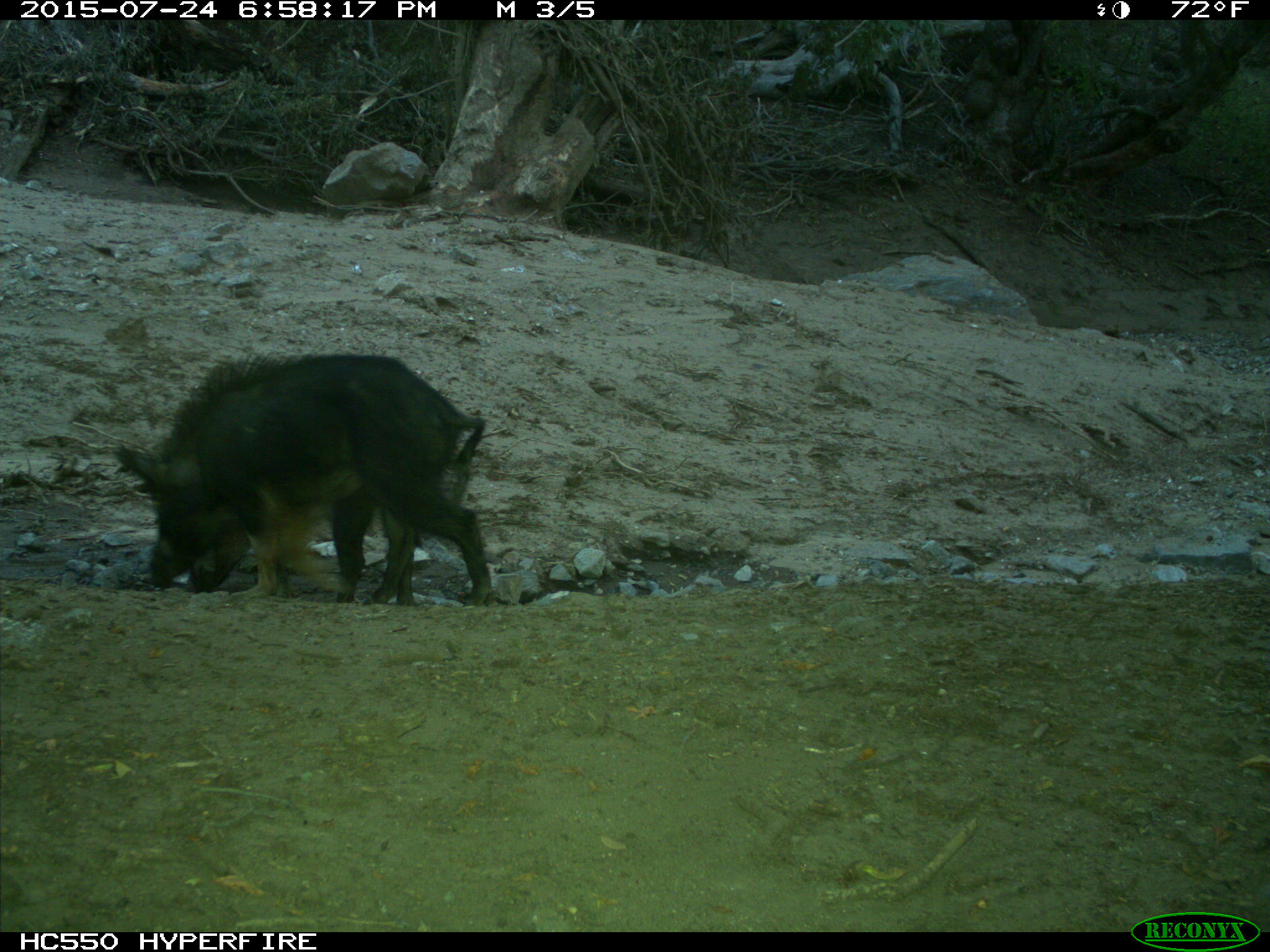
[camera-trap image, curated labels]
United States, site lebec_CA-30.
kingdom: Animalia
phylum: Chordata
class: Mammalia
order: Artiodactyla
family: Suidae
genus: Sus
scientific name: Sus scrofa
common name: wild boar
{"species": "Sus scrofa (wild boar)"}